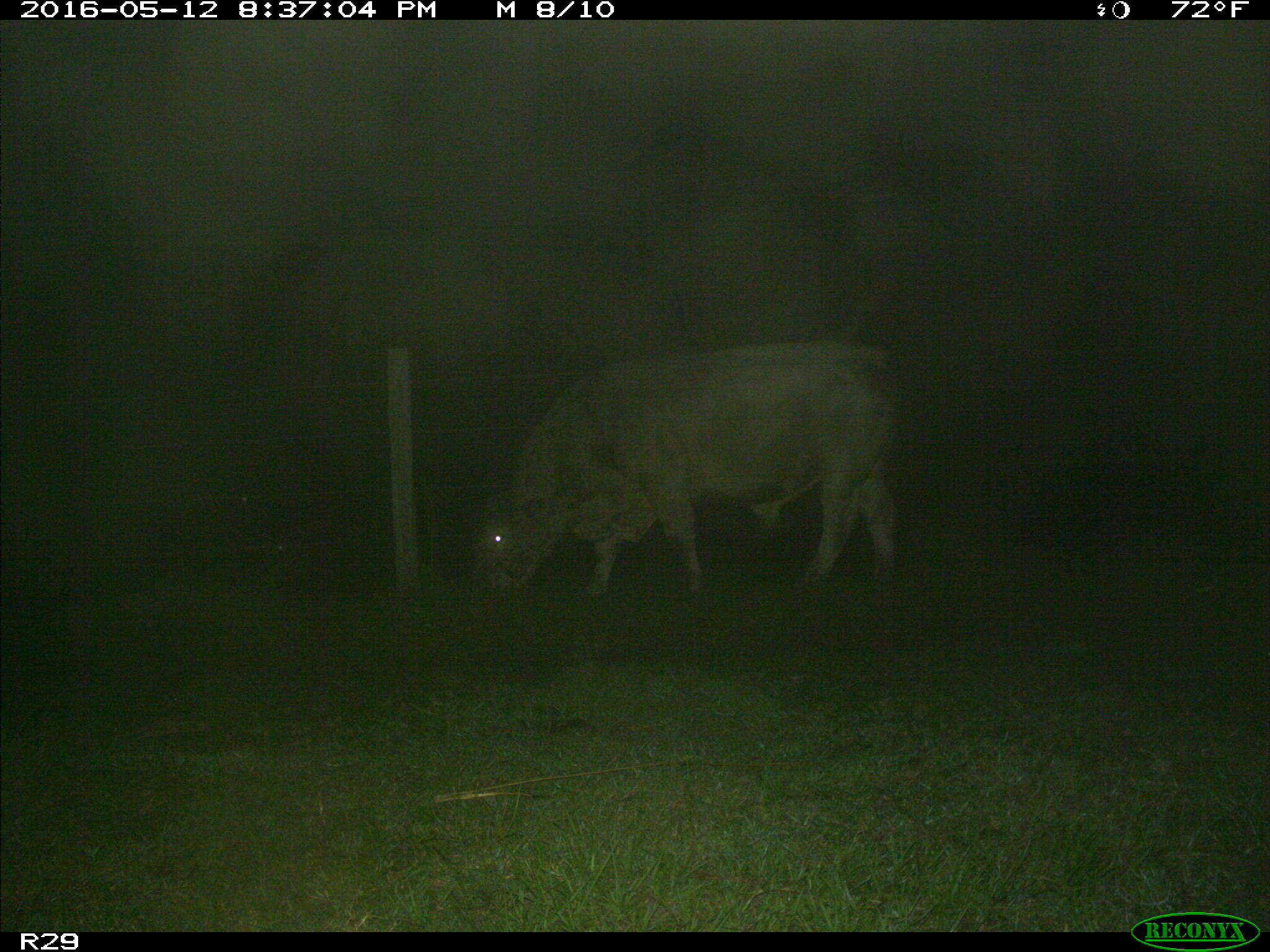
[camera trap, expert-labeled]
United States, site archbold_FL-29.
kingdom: Animalia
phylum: Chordata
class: Mammalia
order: Artiodactyla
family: Bovidae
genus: Bos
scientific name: Bos taurus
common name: domestic cow